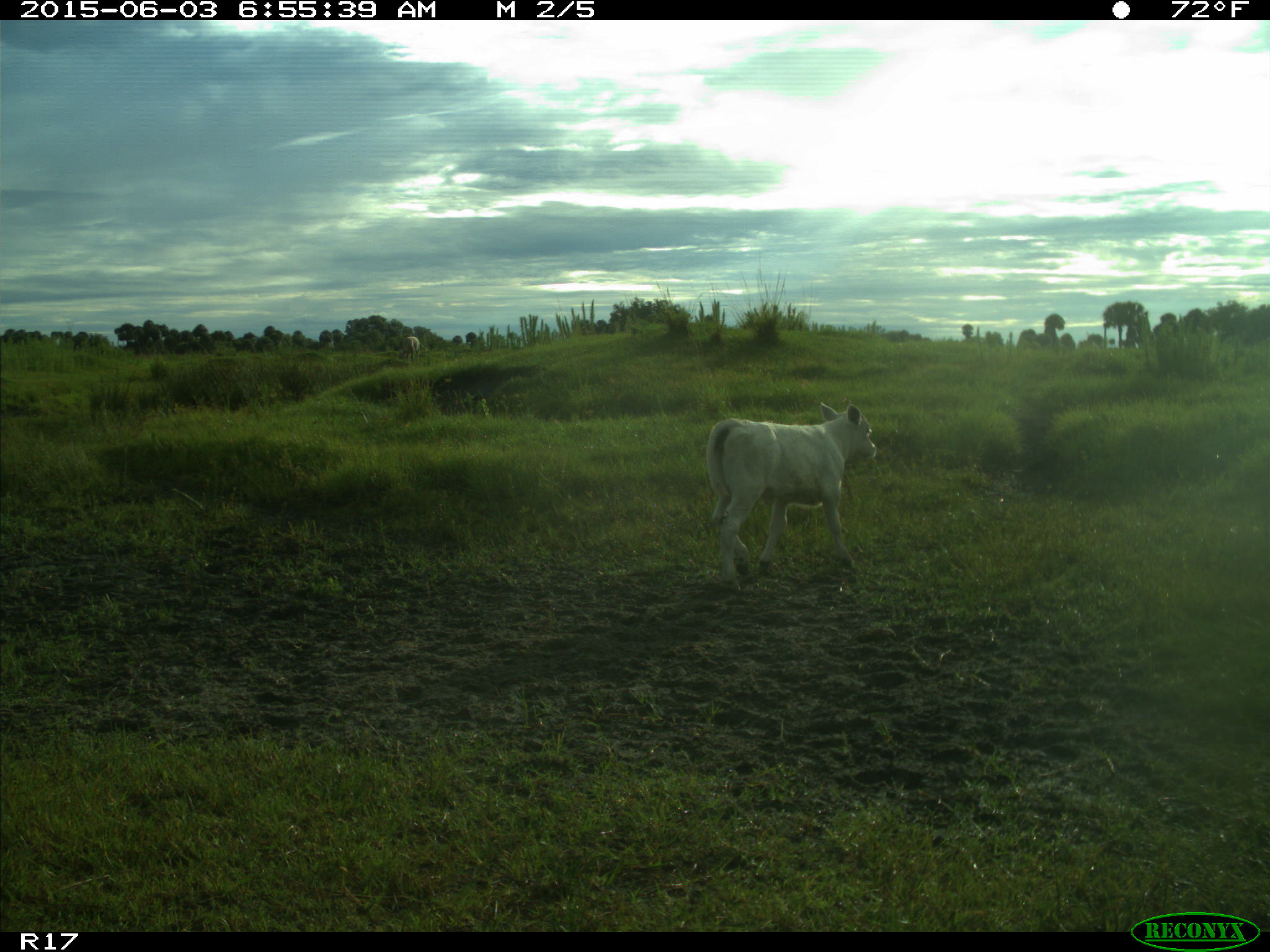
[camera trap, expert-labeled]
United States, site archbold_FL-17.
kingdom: Animalia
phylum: Chordata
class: Mammalia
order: Artiodactyla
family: Bovidae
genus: Bos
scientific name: Bos taurus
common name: domestic cow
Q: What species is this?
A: Bos taurus (domestic cow).